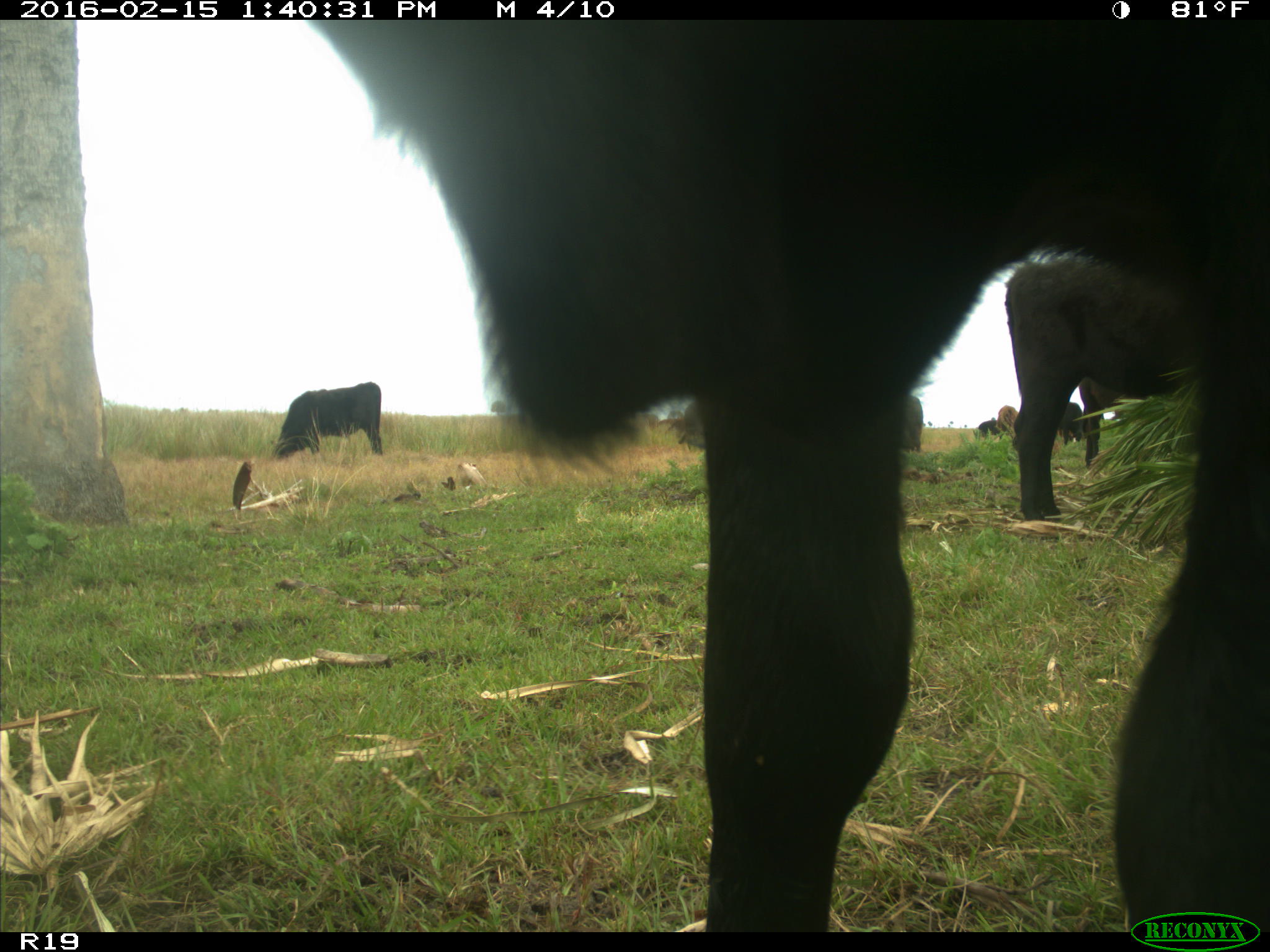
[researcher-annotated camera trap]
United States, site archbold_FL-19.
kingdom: Animalia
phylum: Chordata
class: Mammalia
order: Artiodactyla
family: Bovidae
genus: Bos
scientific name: Bos taurus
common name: domestic cow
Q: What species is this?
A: Bos taurus (domestic cow).